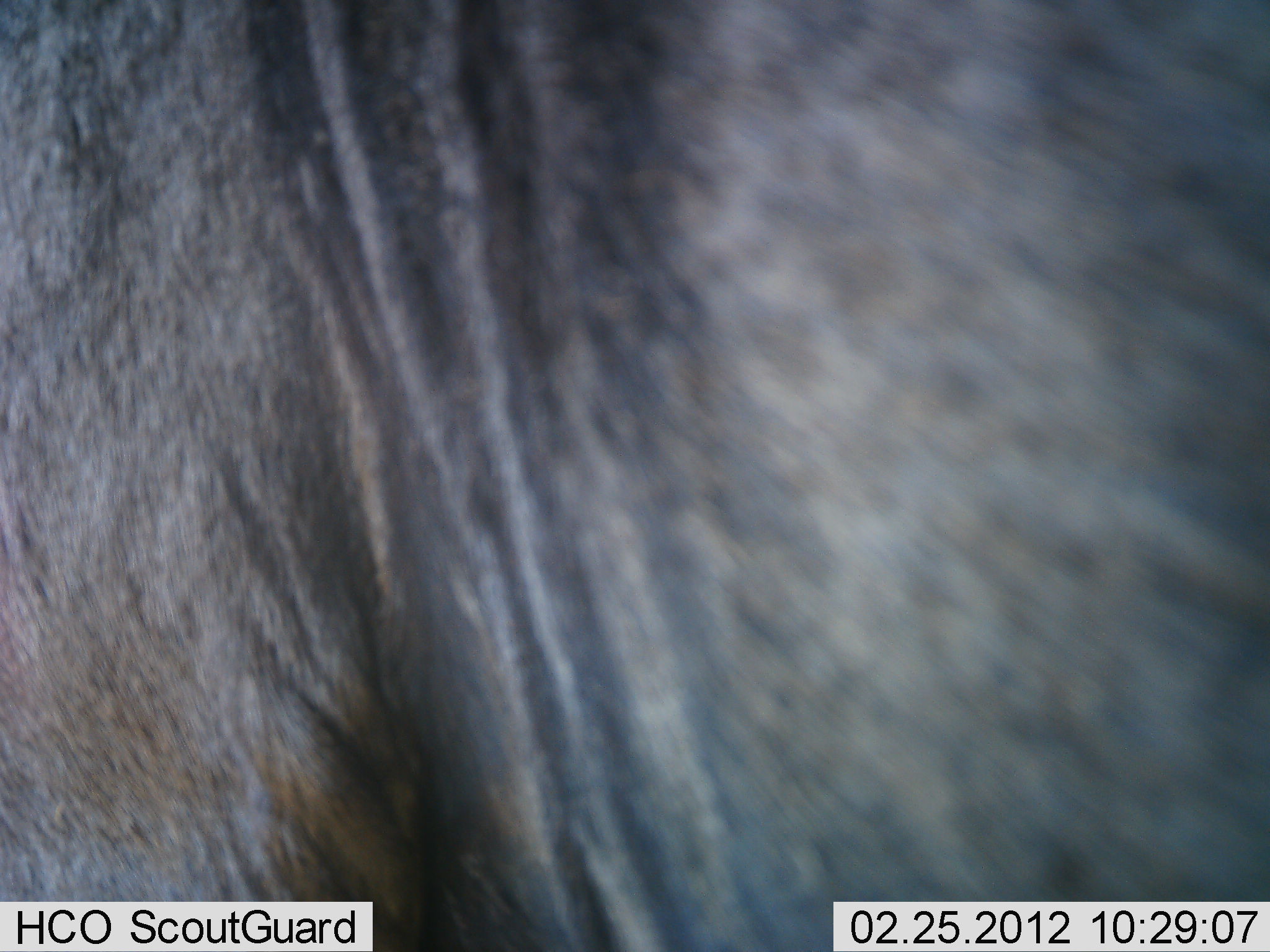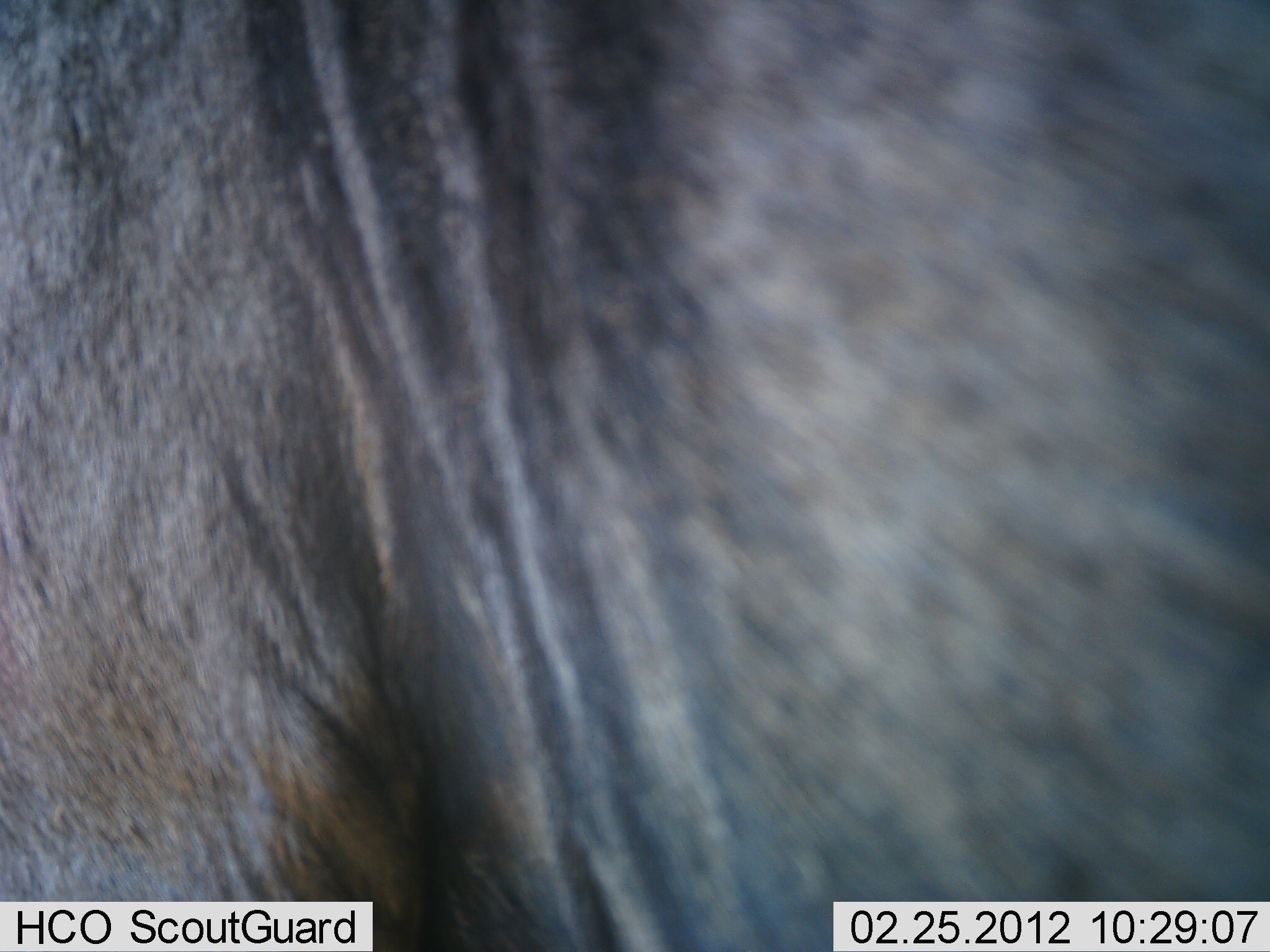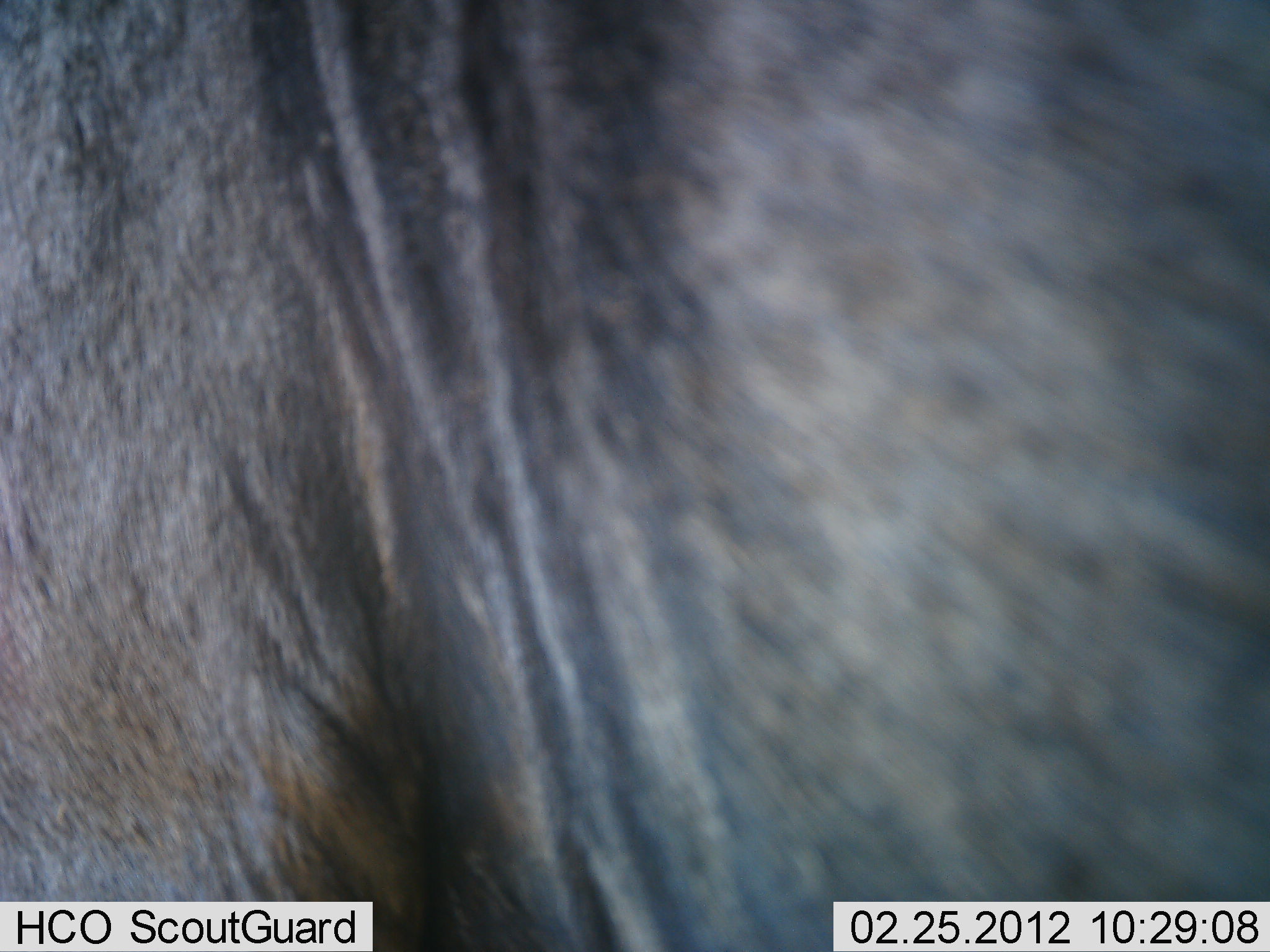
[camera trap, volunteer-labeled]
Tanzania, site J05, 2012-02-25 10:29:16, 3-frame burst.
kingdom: Animalia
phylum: Chordata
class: Mammalia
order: Artiodactyla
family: Bovidae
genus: Connochaetes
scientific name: Connochaetes taurinus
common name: blue wildebeest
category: wildebeest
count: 1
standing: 100%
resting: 0%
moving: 0%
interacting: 0%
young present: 0%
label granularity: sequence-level